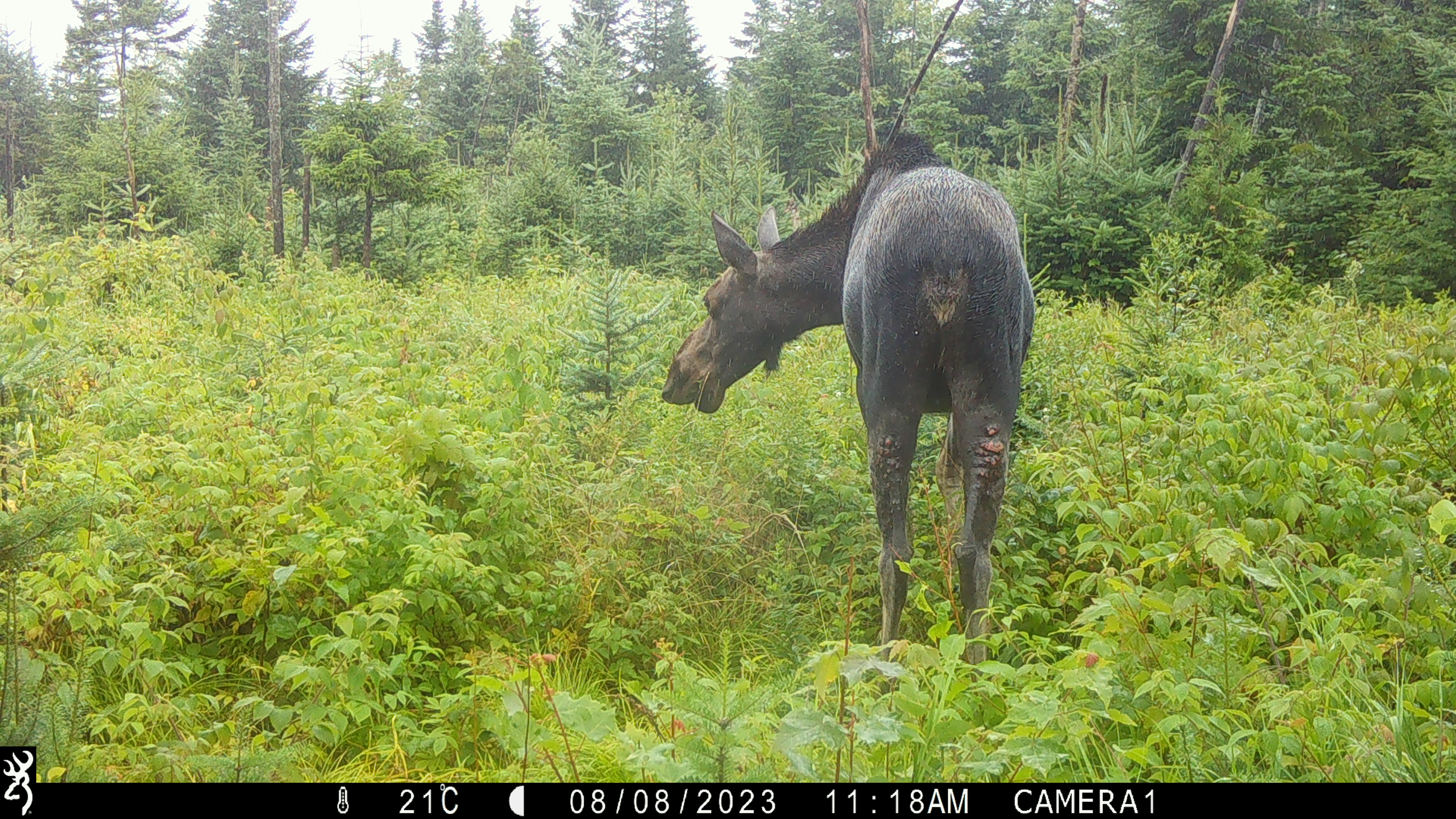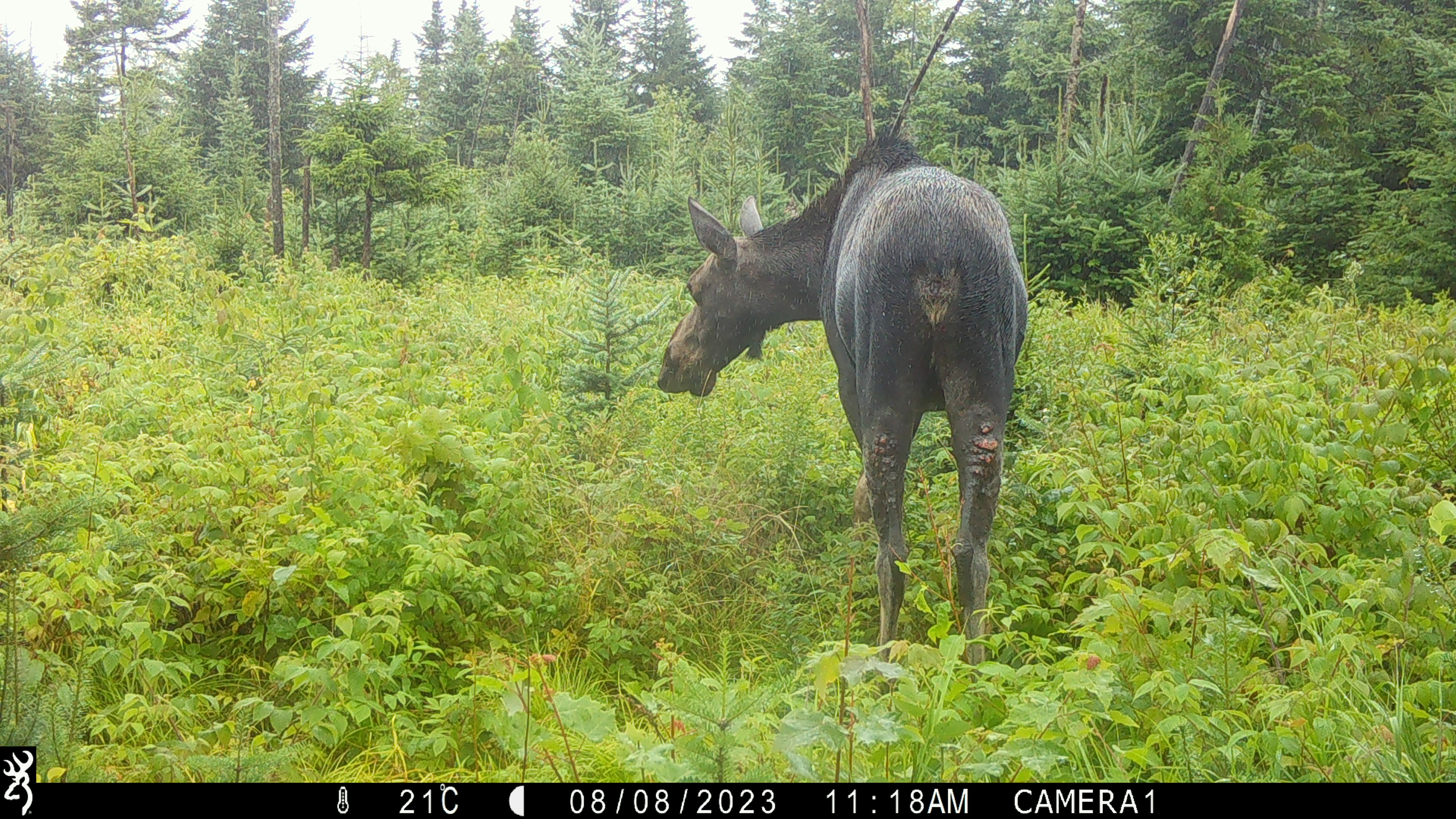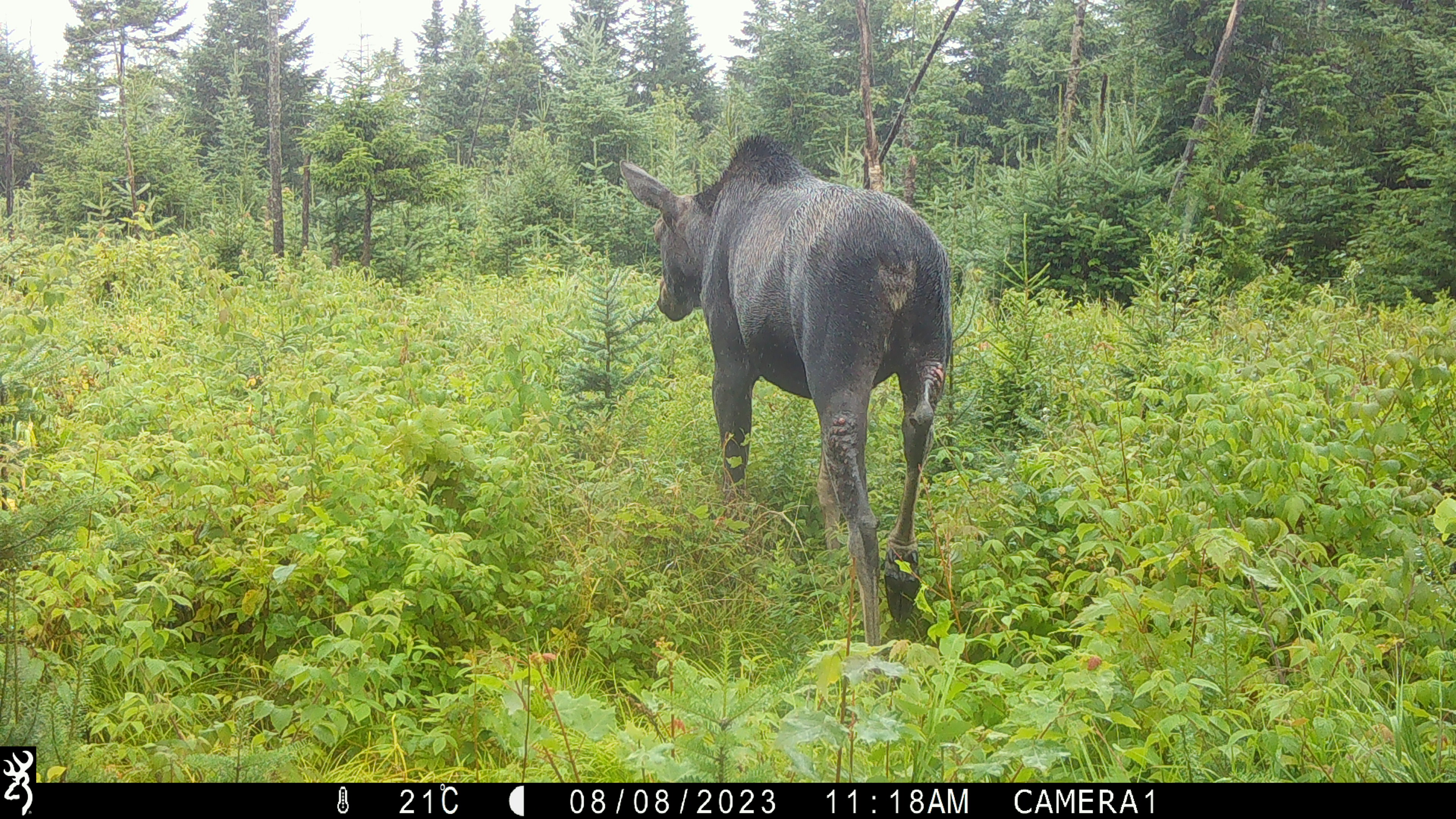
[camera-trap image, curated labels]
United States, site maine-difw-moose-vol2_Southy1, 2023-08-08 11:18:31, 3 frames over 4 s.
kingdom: Animalia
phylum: Chordata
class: Mammalia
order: Artiodactyla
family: Cervidae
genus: Alces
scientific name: Alces alces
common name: moose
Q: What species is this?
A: Moose (Alces alces).